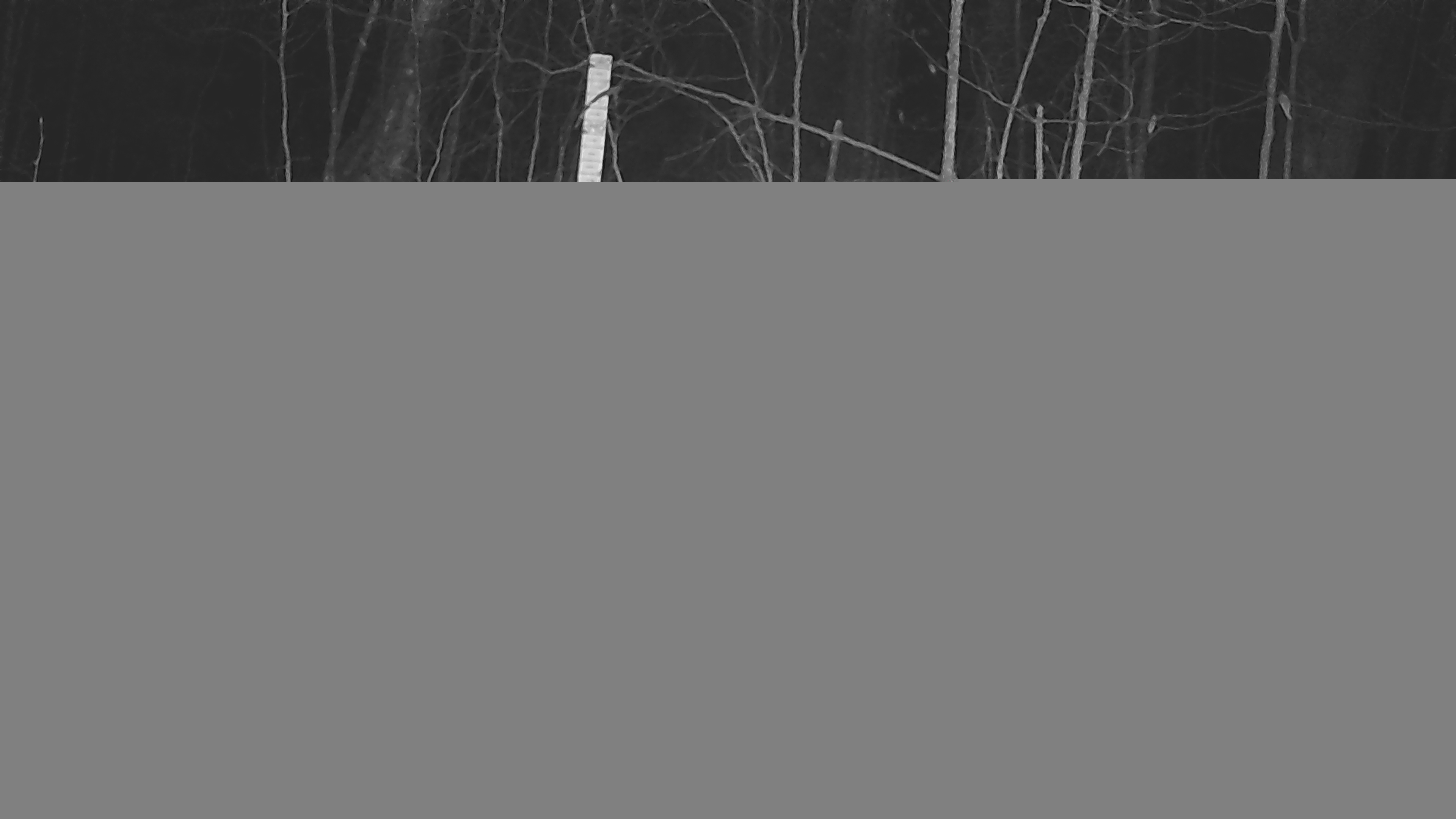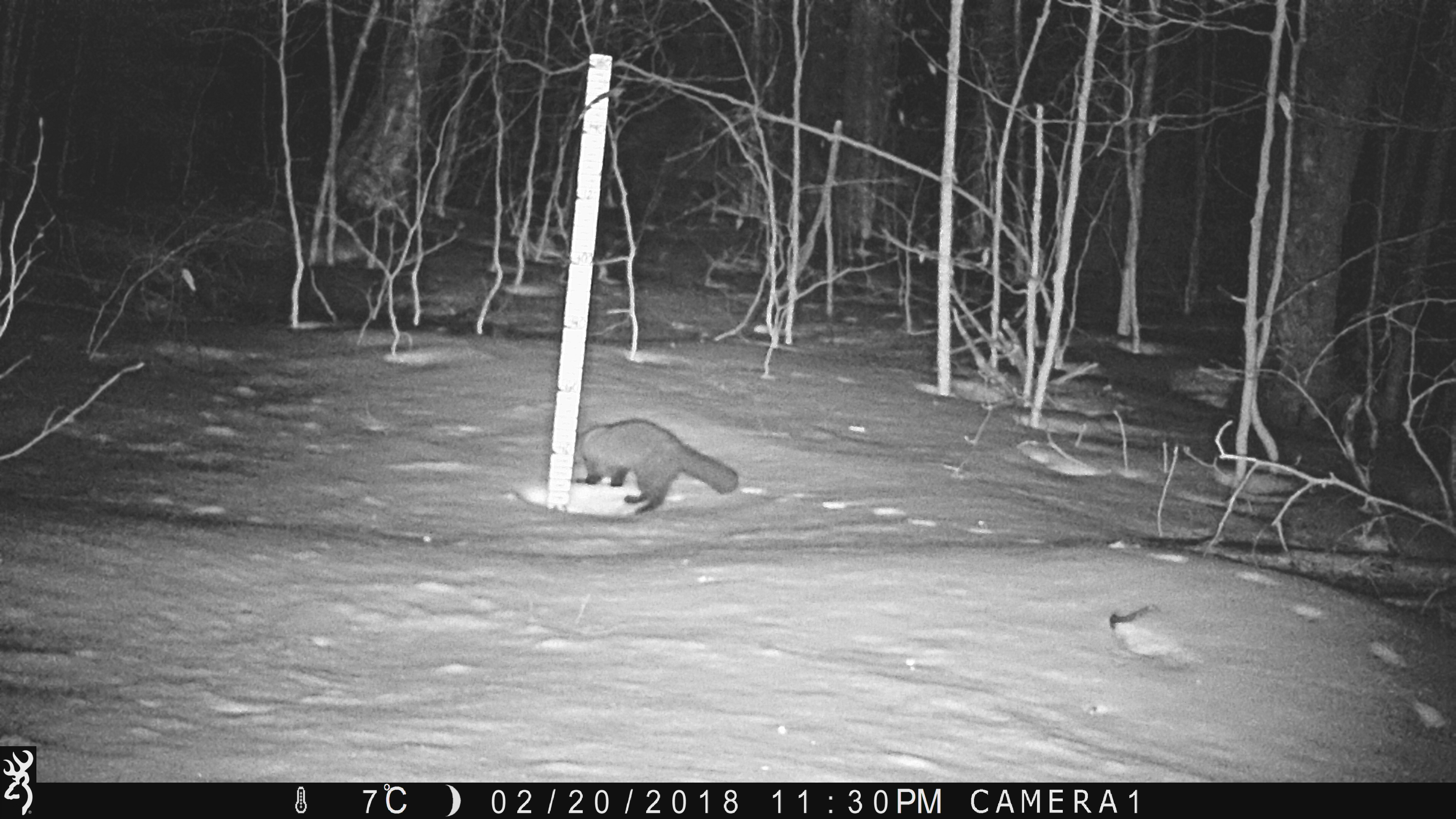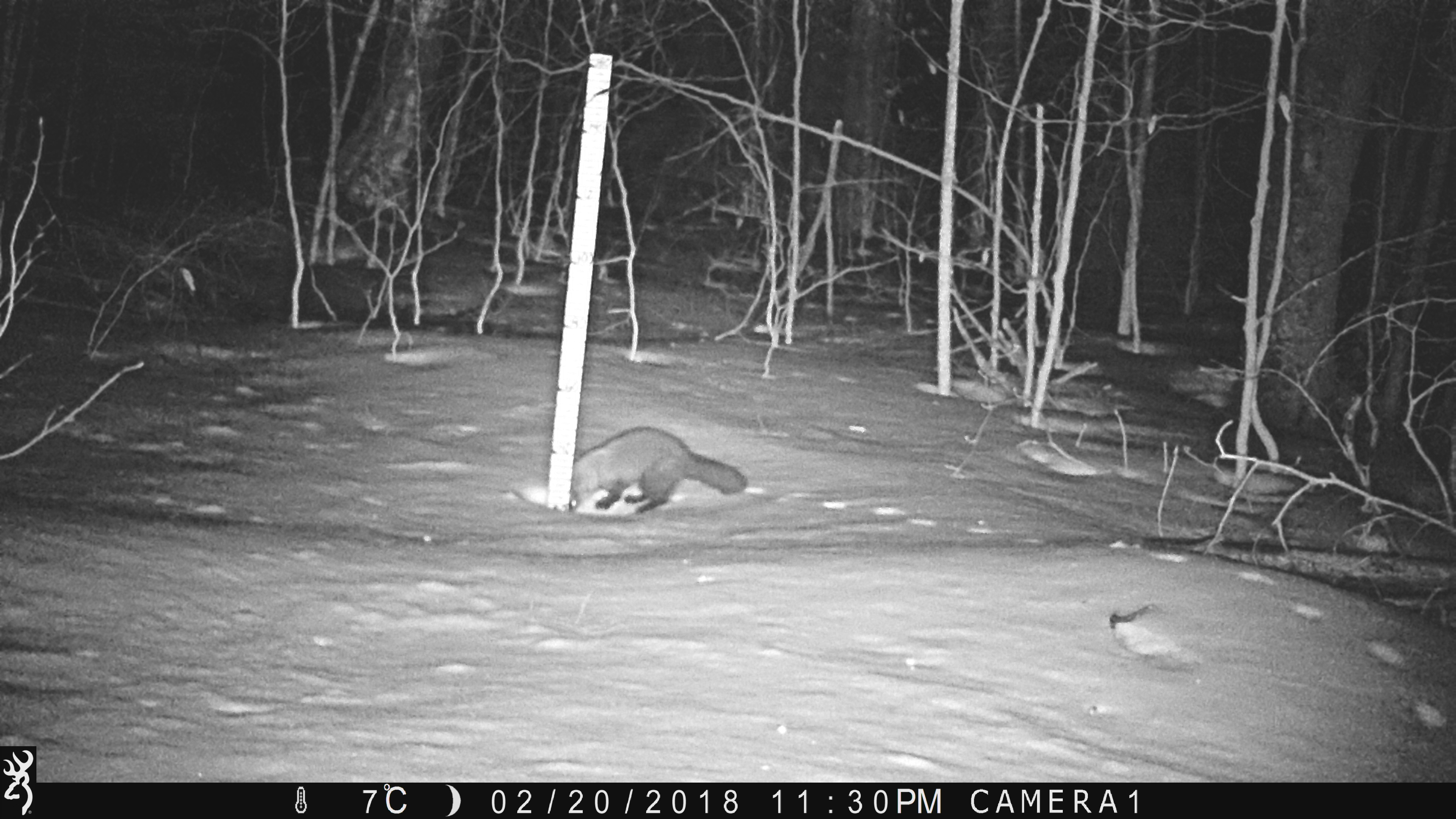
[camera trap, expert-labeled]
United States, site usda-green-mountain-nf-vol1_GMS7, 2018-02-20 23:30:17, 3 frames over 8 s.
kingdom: Animalia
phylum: Chordata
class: Mammalia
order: Carnivora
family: Mustelidae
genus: Pekania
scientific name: Pekania pennanti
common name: fisher